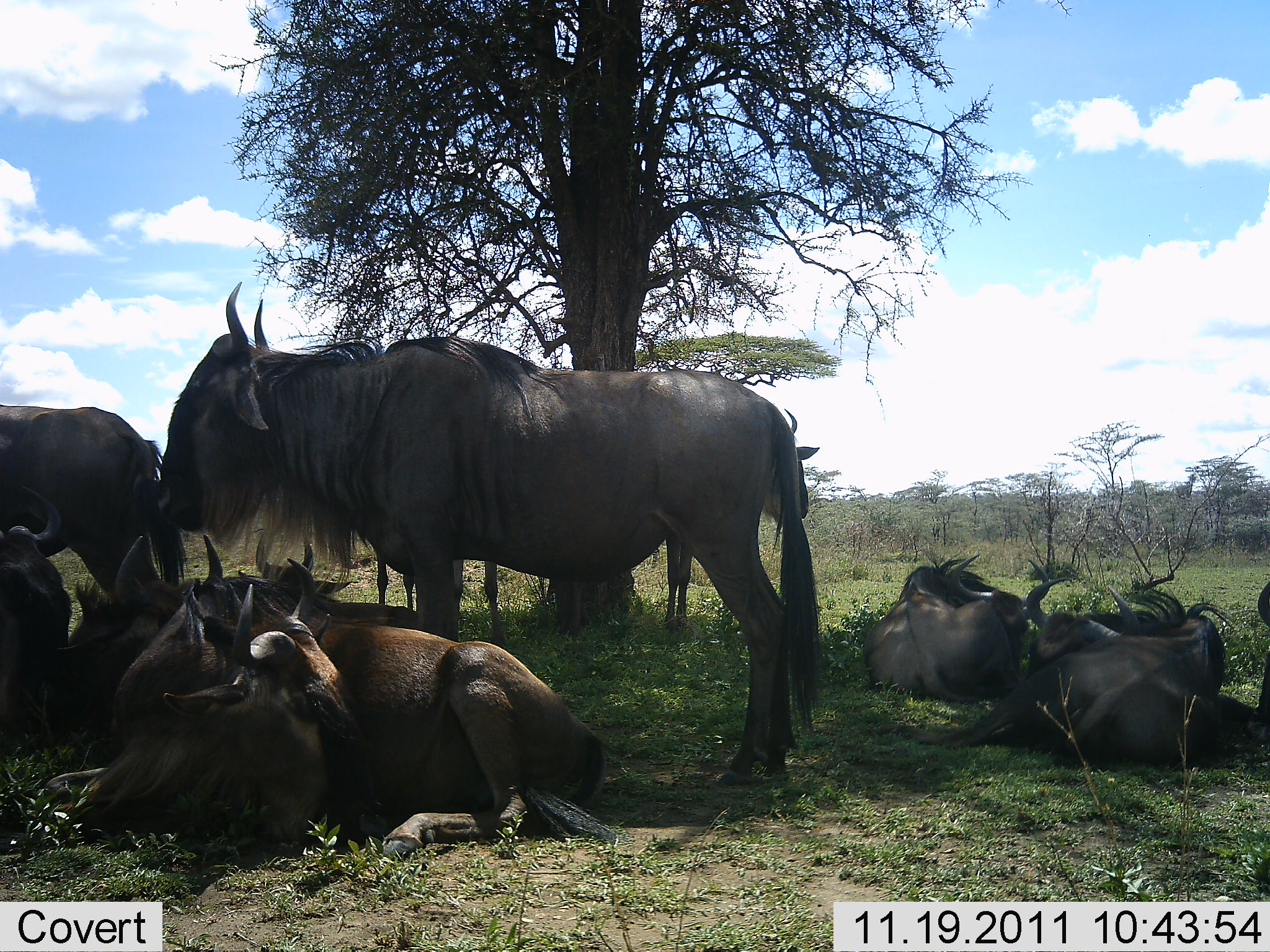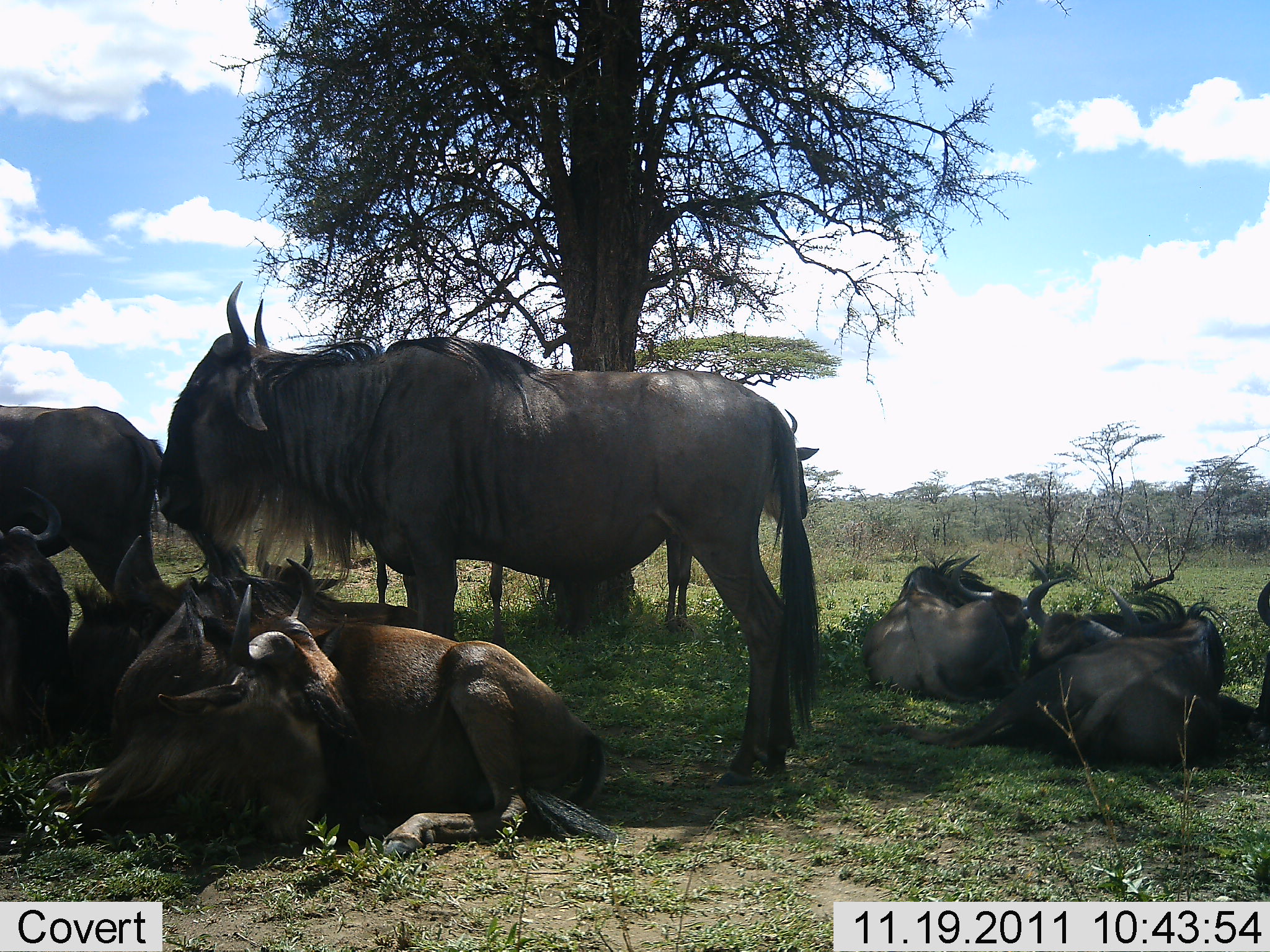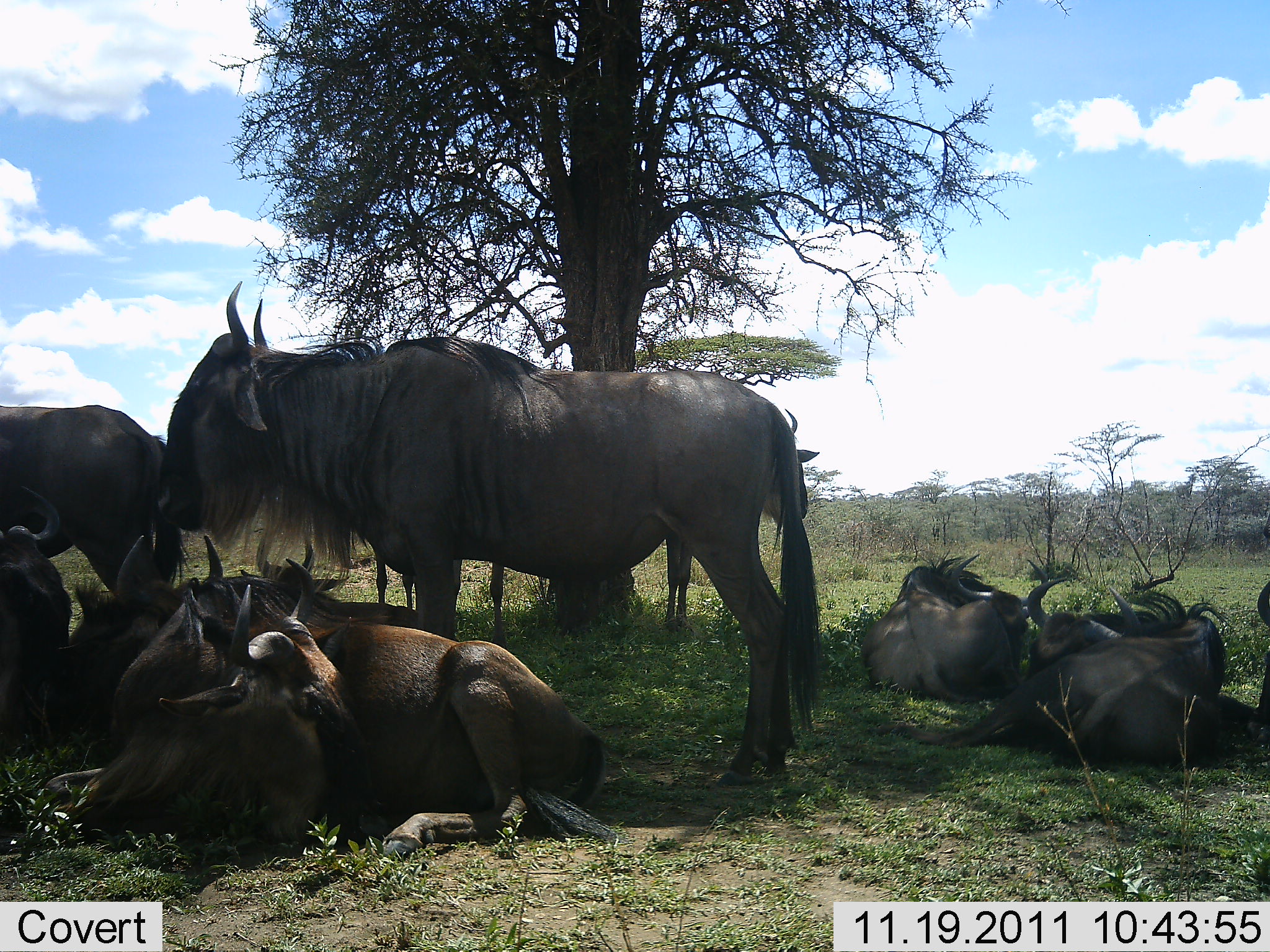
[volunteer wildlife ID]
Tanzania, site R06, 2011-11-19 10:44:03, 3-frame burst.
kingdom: Animalia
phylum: Chordata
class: Mammalia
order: Artiodactyla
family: Bovidae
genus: Connochaetes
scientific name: Connochaetes taurinus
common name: blue wildebeest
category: wildebeest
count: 9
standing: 76%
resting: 94%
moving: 0%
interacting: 6%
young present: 6%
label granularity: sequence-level